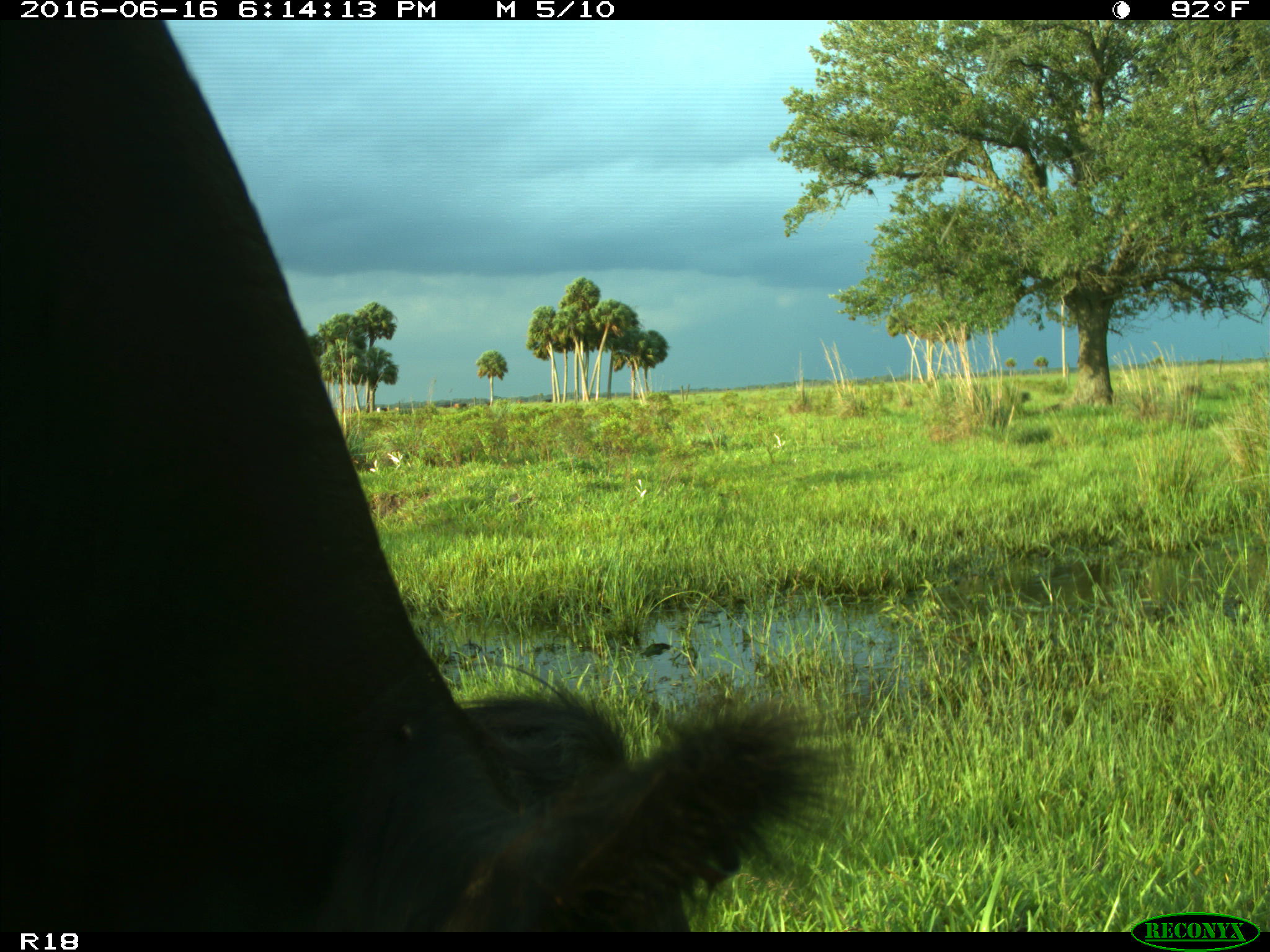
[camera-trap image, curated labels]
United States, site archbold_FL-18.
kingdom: Animalia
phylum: Chordata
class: Mammalia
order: Artiodactyla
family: Bovidae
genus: Bos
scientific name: Bos taurus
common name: domestic cow